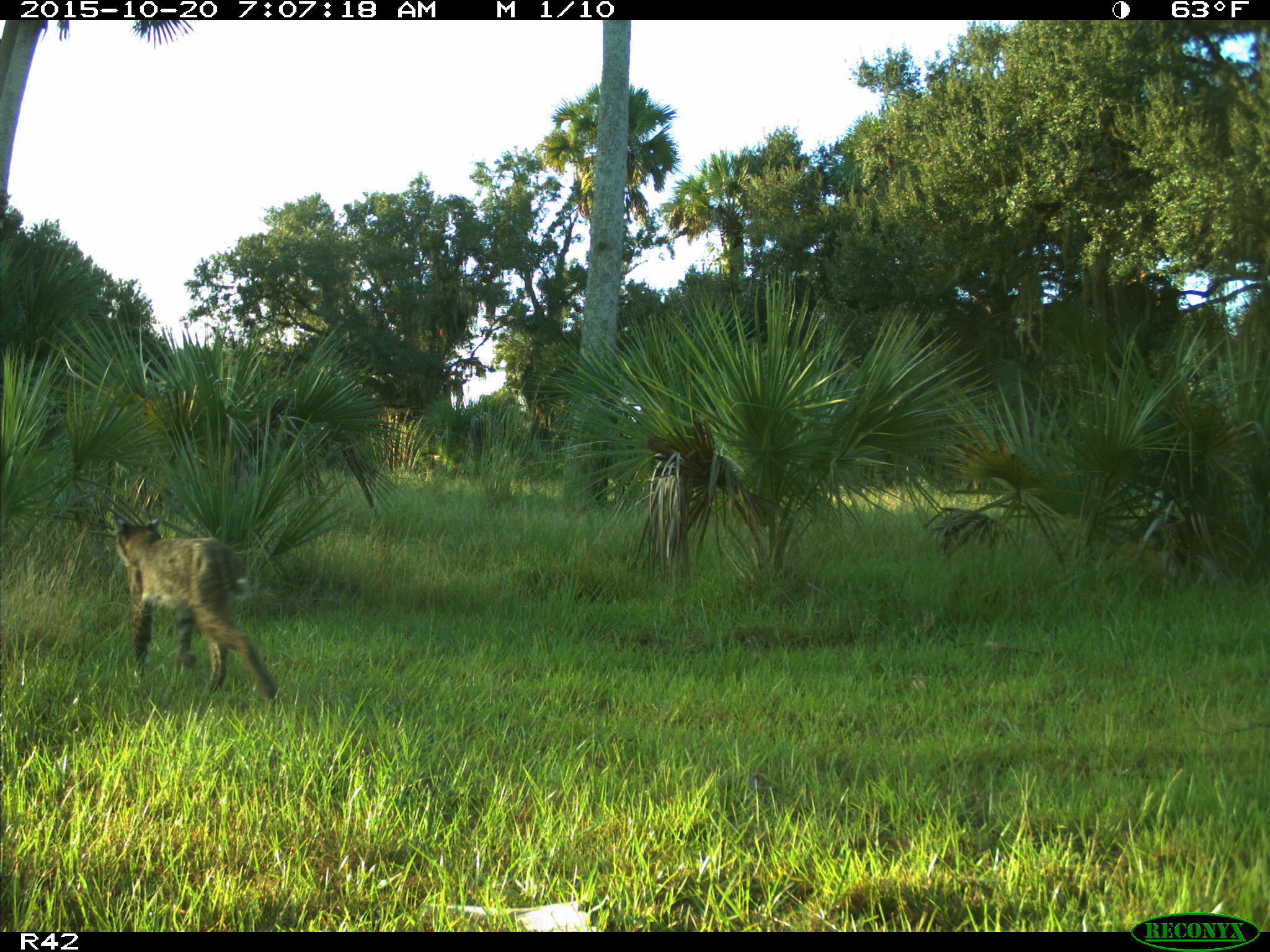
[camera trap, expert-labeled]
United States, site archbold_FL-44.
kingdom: Animalia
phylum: Chordata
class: Mammalia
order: Carnivora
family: Felidae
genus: Lynx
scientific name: Lynx rufus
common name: bobcat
Lynx rufus (bobcat).